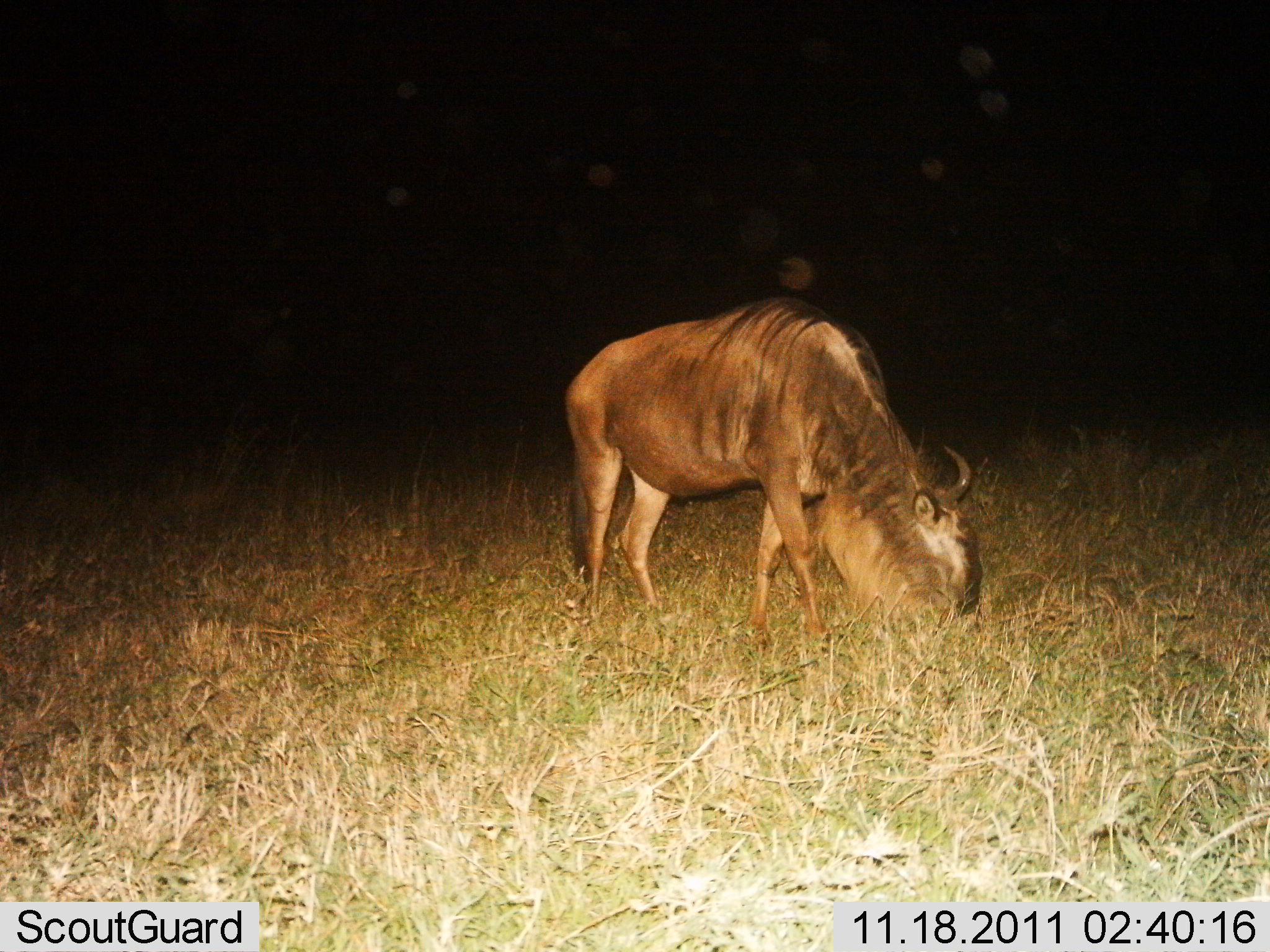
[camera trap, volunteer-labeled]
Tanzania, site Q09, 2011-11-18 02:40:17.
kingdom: Animalia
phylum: Chordata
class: Mammalia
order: Artiodactyla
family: Bovidae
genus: Connochaetes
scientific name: Connochaetes taurinus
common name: blue wildebeest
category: wildebeest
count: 1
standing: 8%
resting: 8%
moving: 0%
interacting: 0%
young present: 0%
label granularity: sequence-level